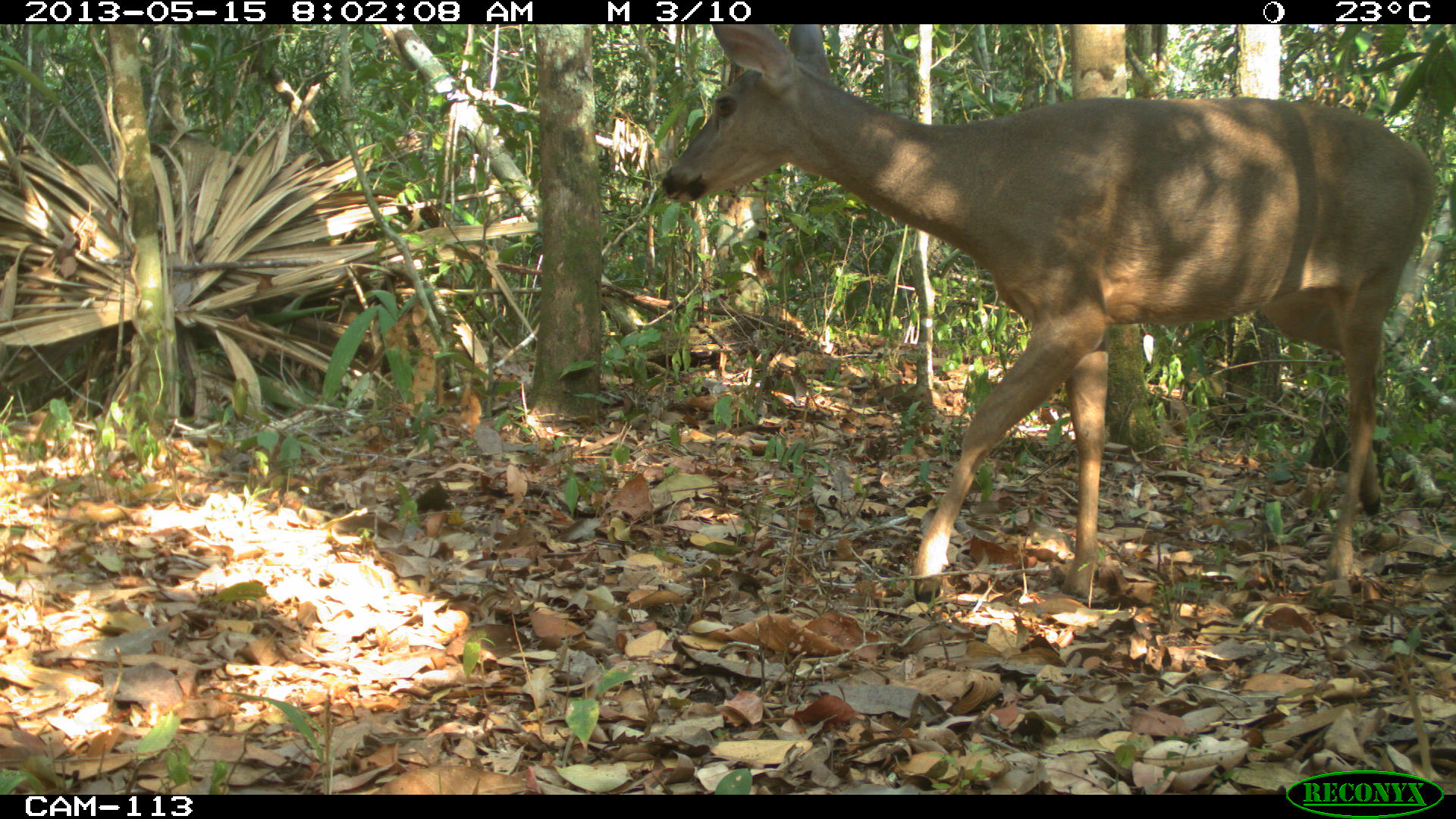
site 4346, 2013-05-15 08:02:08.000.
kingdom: Animalia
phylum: Chordata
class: Mammalia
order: Artiodactyla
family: Cervidae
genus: Odocoileus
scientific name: Odocoileus virginianus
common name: white-tailed deer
Odocoileus virginianus (white-tailed deer), count 1, sex female.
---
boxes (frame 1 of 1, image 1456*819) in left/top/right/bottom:
odocoileus virginianus: 656/25/1441/599